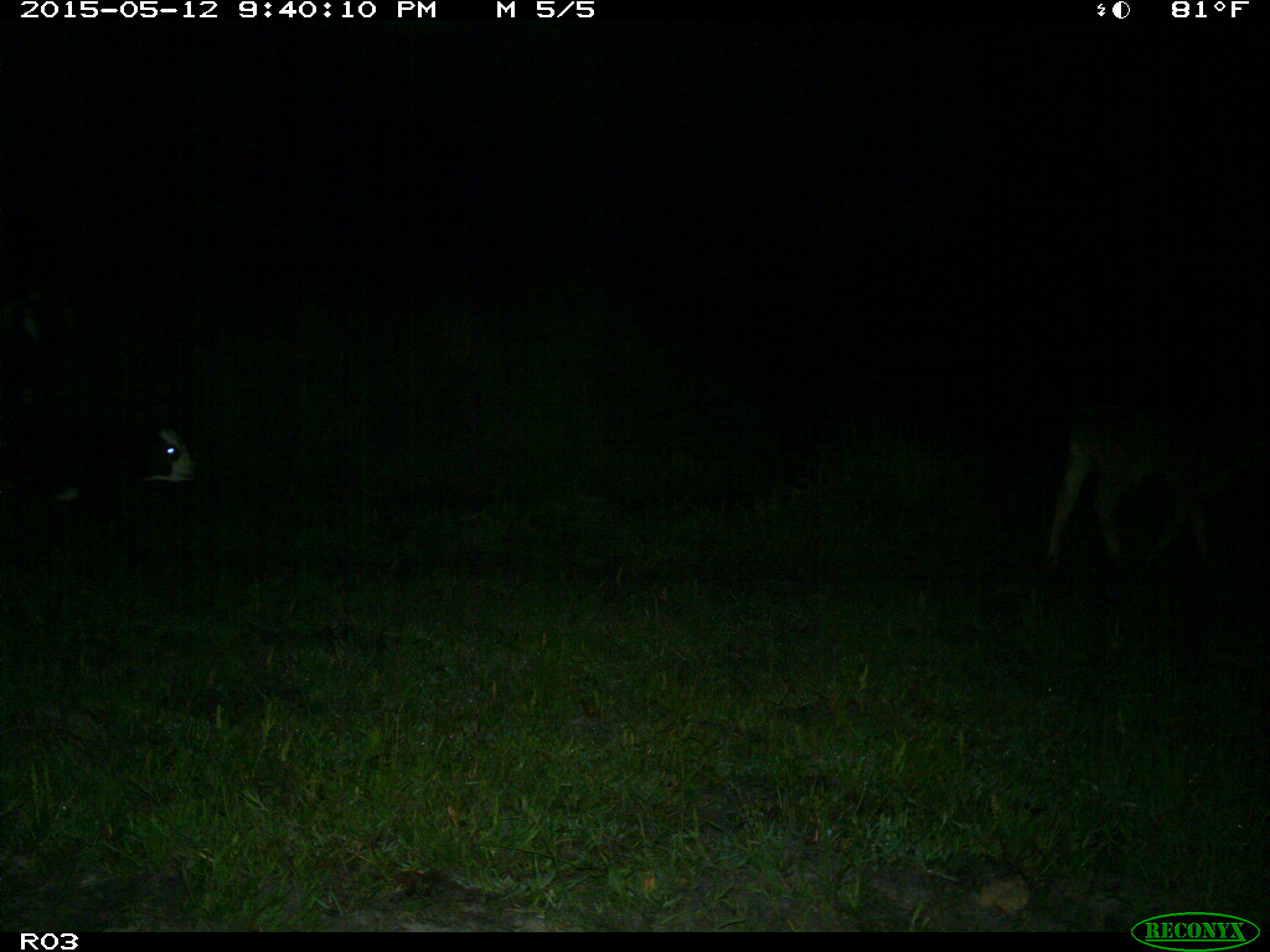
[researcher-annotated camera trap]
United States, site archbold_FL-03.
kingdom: Animalia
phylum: Chordata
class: Mammalia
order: Artiodactyla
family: Bovidae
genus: Bos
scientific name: Bos taurus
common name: domestic cow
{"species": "Bos taurus (domestic cow)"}